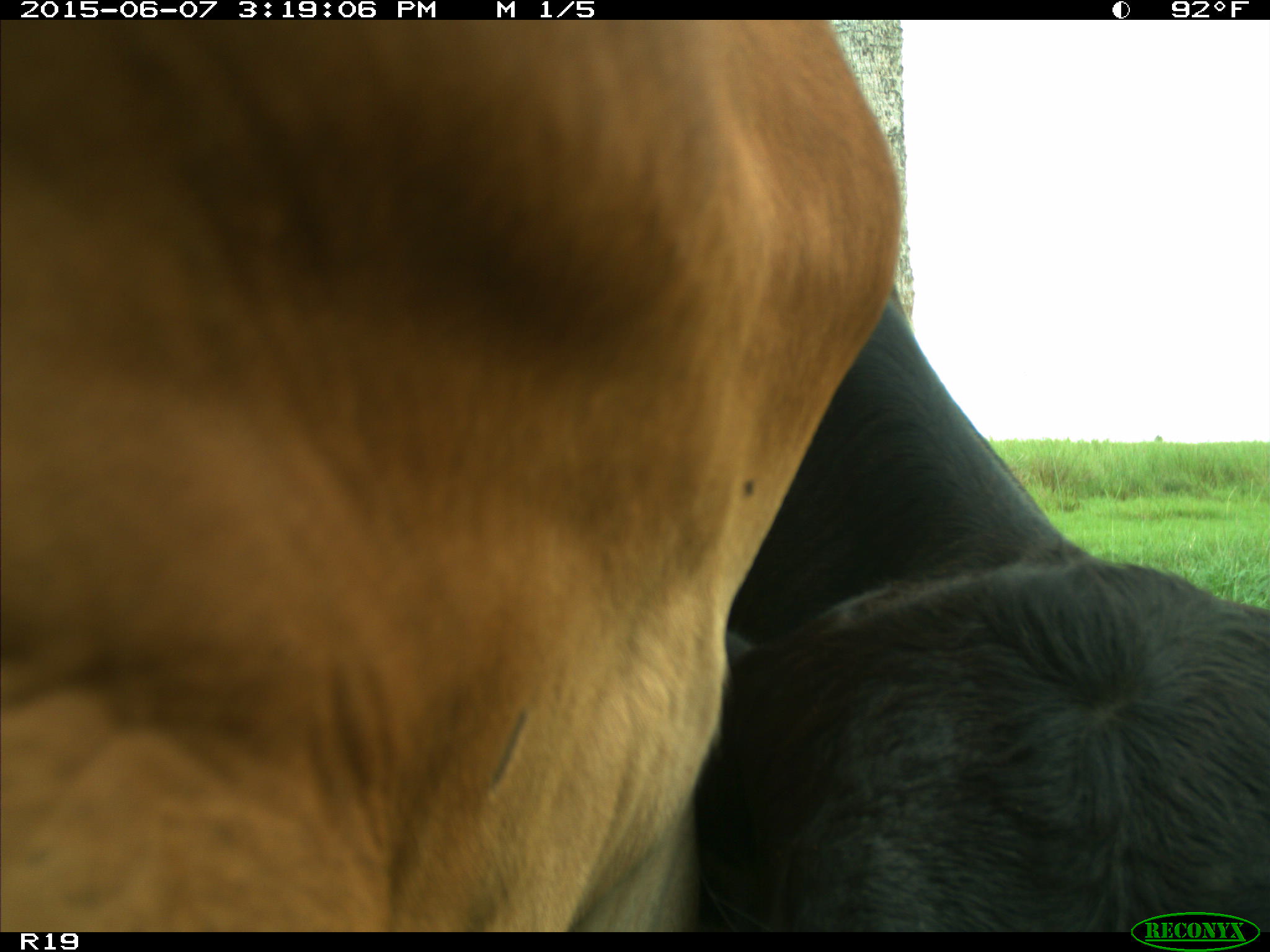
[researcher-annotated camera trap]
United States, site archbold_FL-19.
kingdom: Animalia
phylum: Chordata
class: Mammalia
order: Artiodactyla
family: Bovidae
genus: Bos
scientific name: Bos taurus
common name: domestic cow